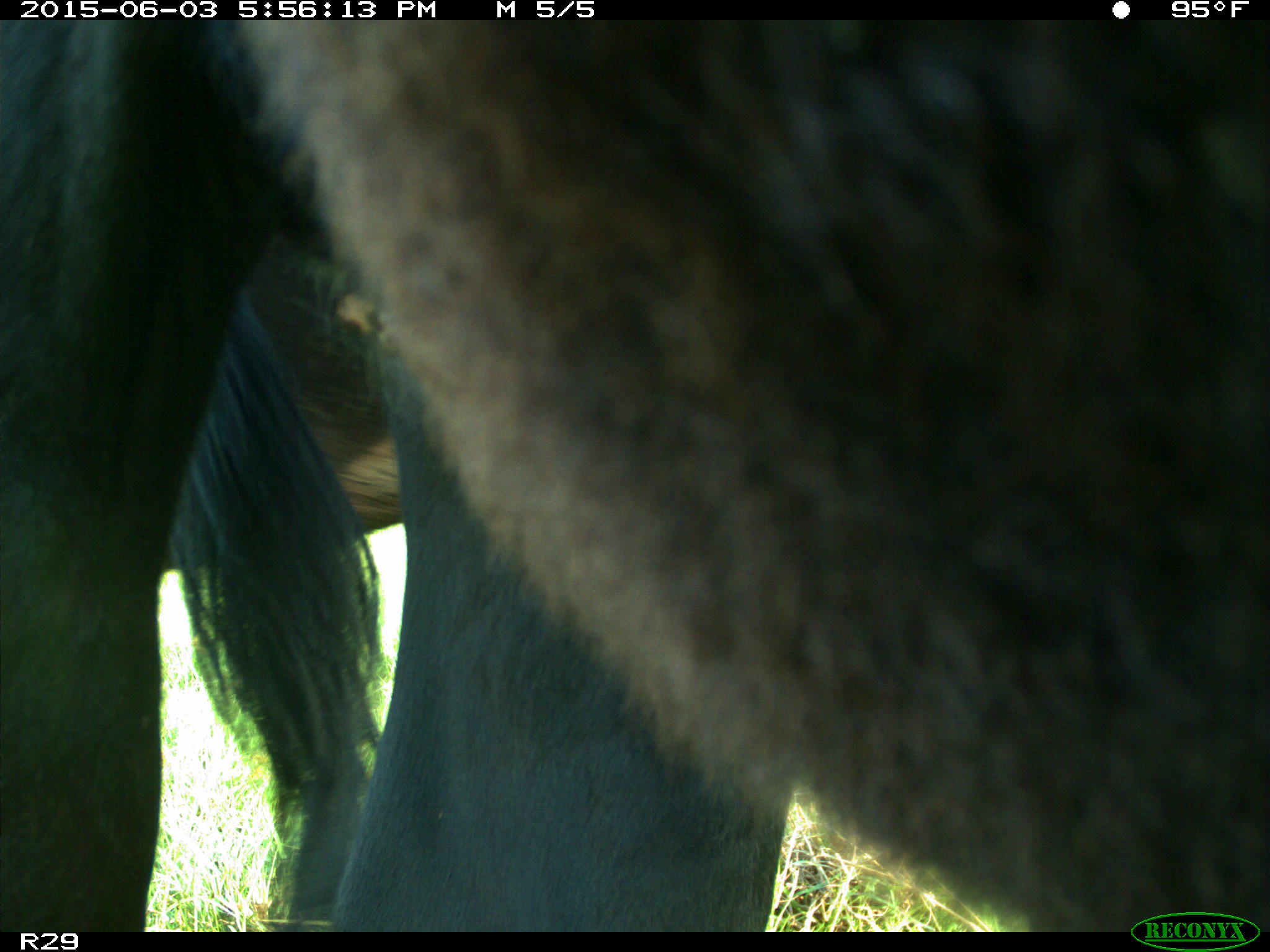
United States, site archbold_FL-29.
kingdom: Animalia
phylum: Chordata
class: Mammalia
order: Artiodactyla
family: Bovidae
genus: Bos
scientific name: Bos taurus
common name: domestic cow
Bos taurus (domestic cow).